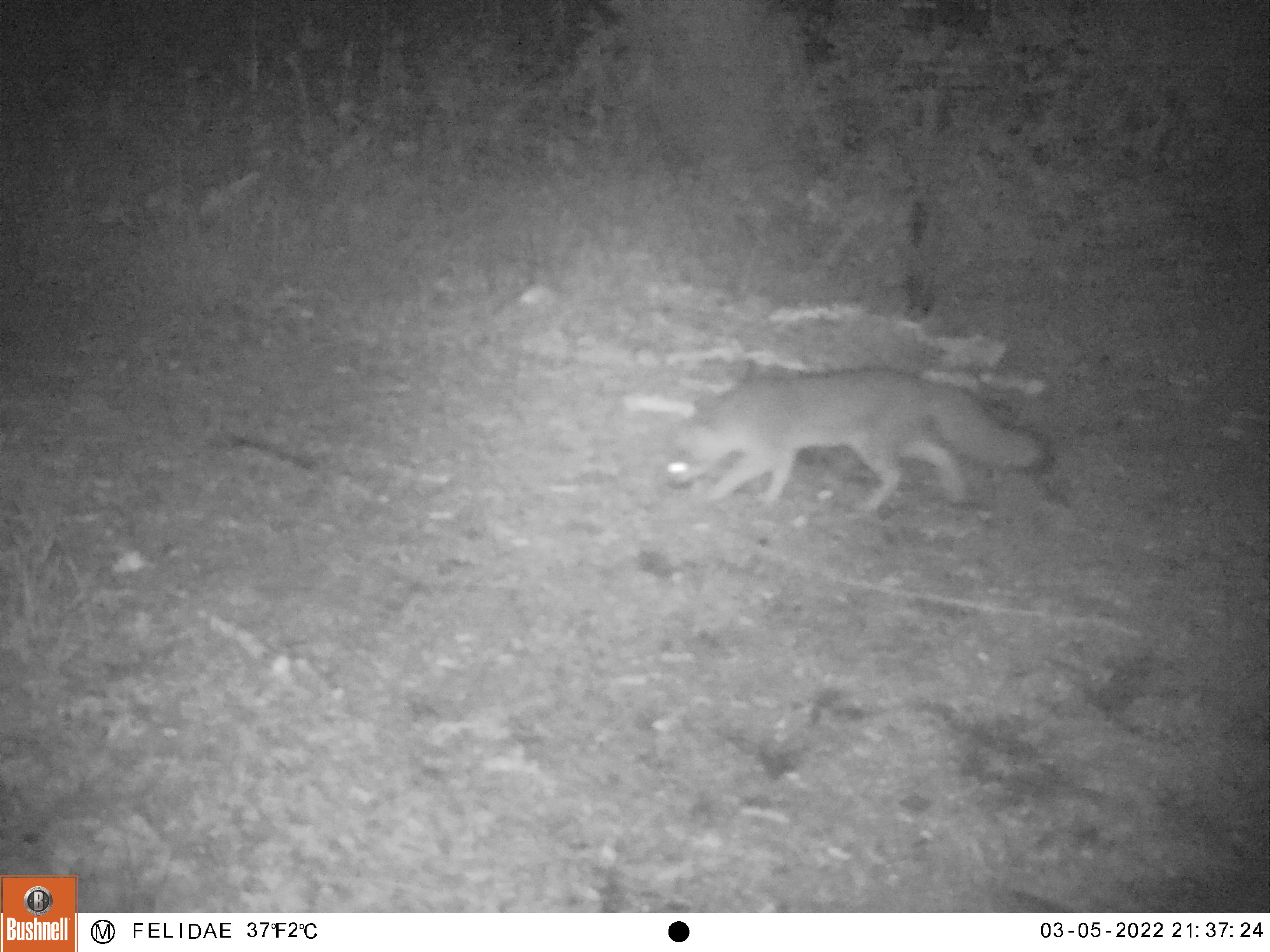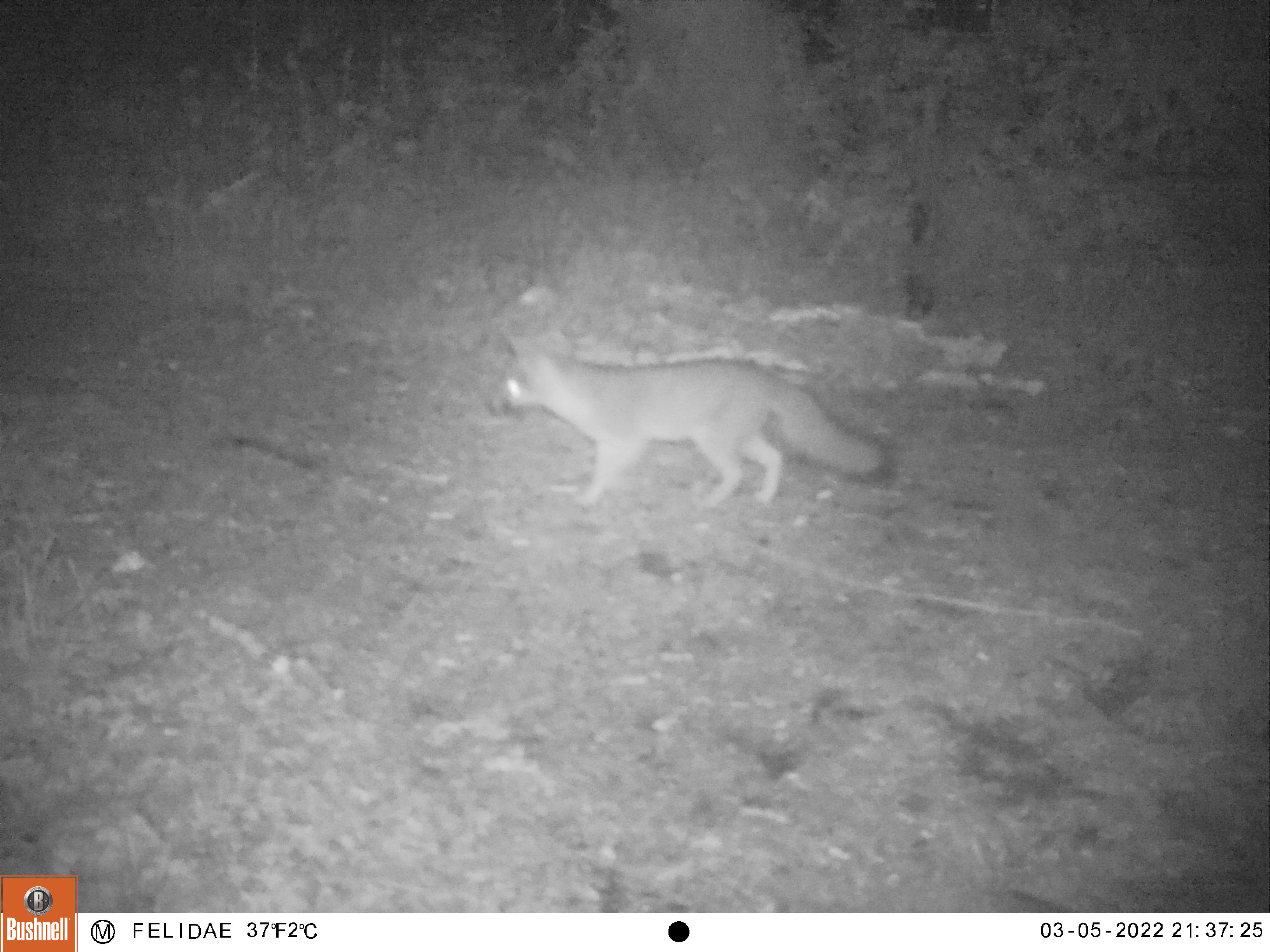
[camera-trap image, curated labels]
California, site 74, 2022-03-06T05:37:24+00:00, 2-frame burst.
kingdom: Animalia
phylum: Chordata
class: Mammalia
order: Carnivora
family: Canidae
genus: Urocyon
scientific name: Urocyon cinereoargenteus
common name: gray fox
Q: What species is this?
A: Gray fox (Urocyon cinereoargenteus).